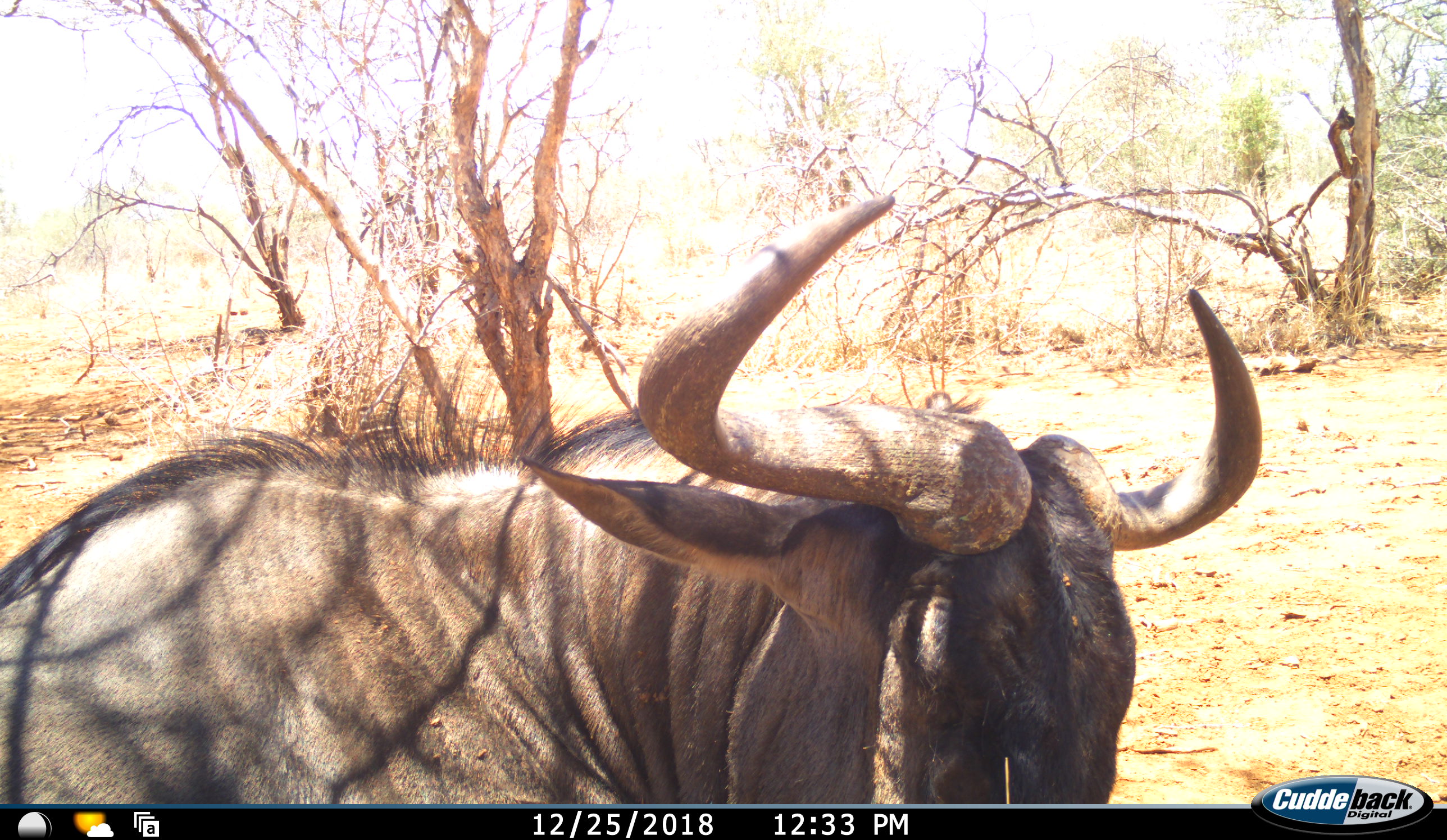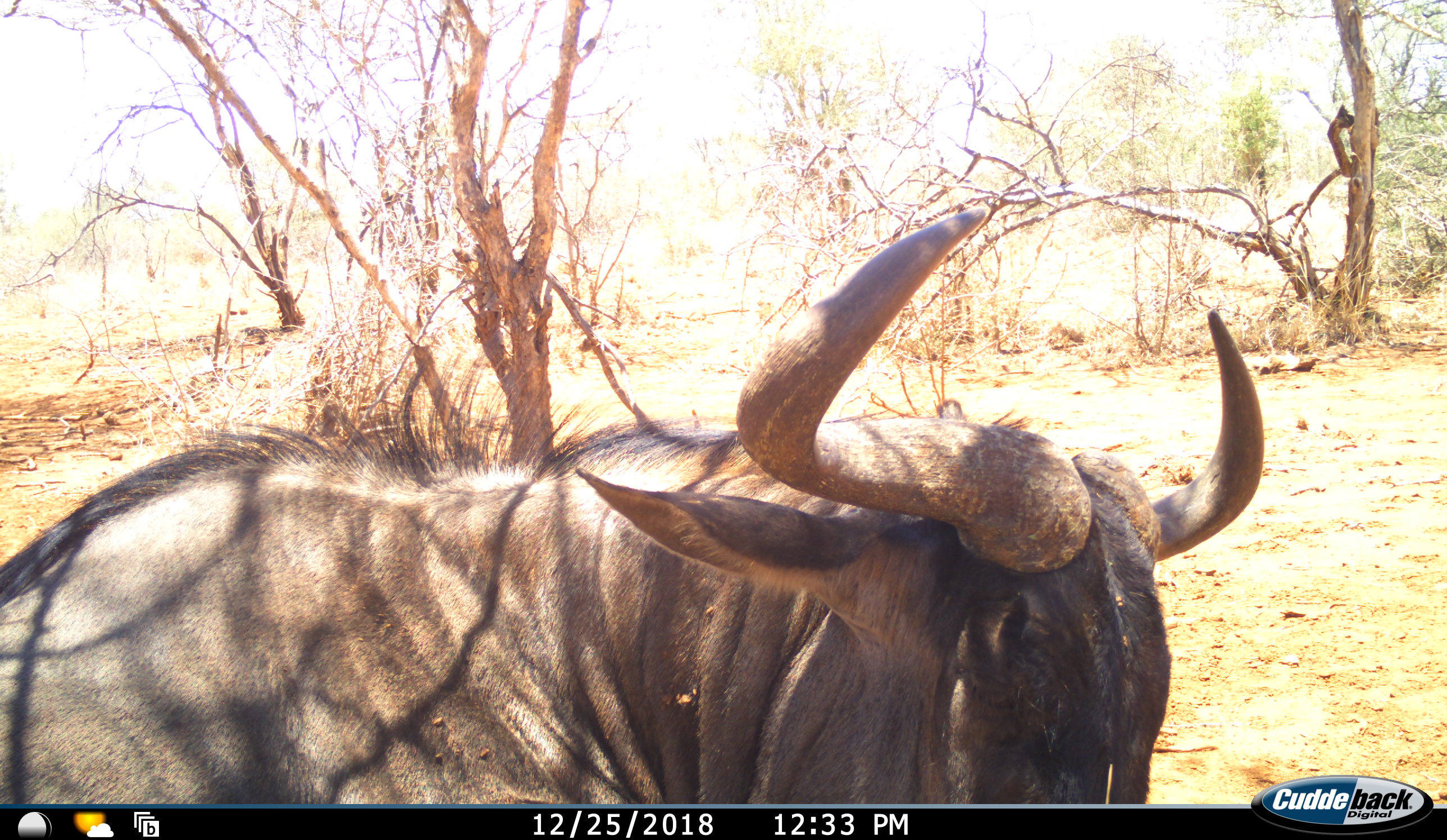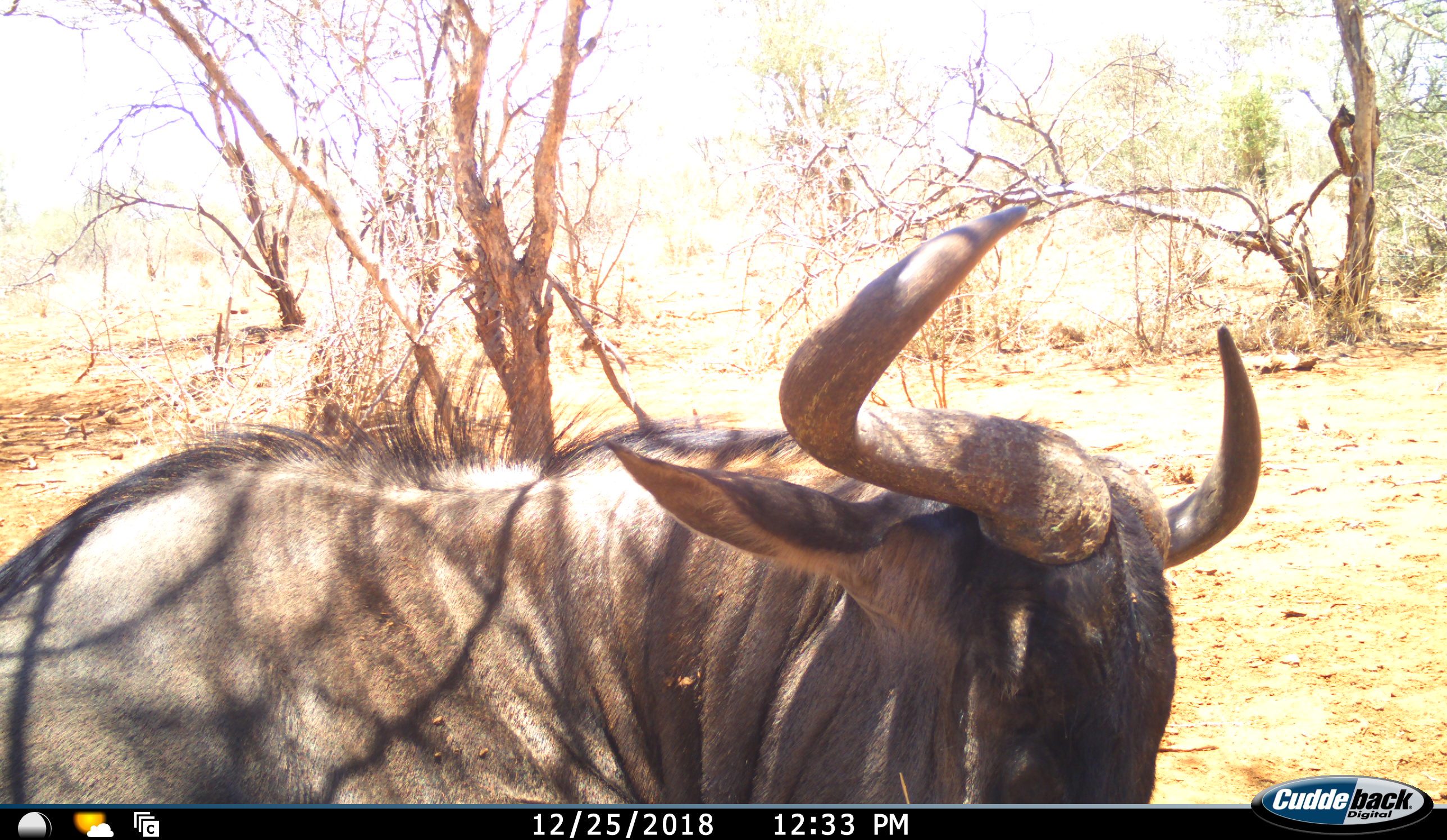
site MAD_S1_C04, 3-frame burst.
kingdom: Animalia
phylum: Chordata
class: Mammalia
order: Artiodactyla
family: Bovidae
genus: Connochaetes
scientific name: Connochaetes taurinus taurinus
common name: blue wildebeest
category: wildebeestblue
Wildebeestblue (blue wildebeest) (Connochaetes taurinus taurinus), count 1. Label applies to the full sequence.